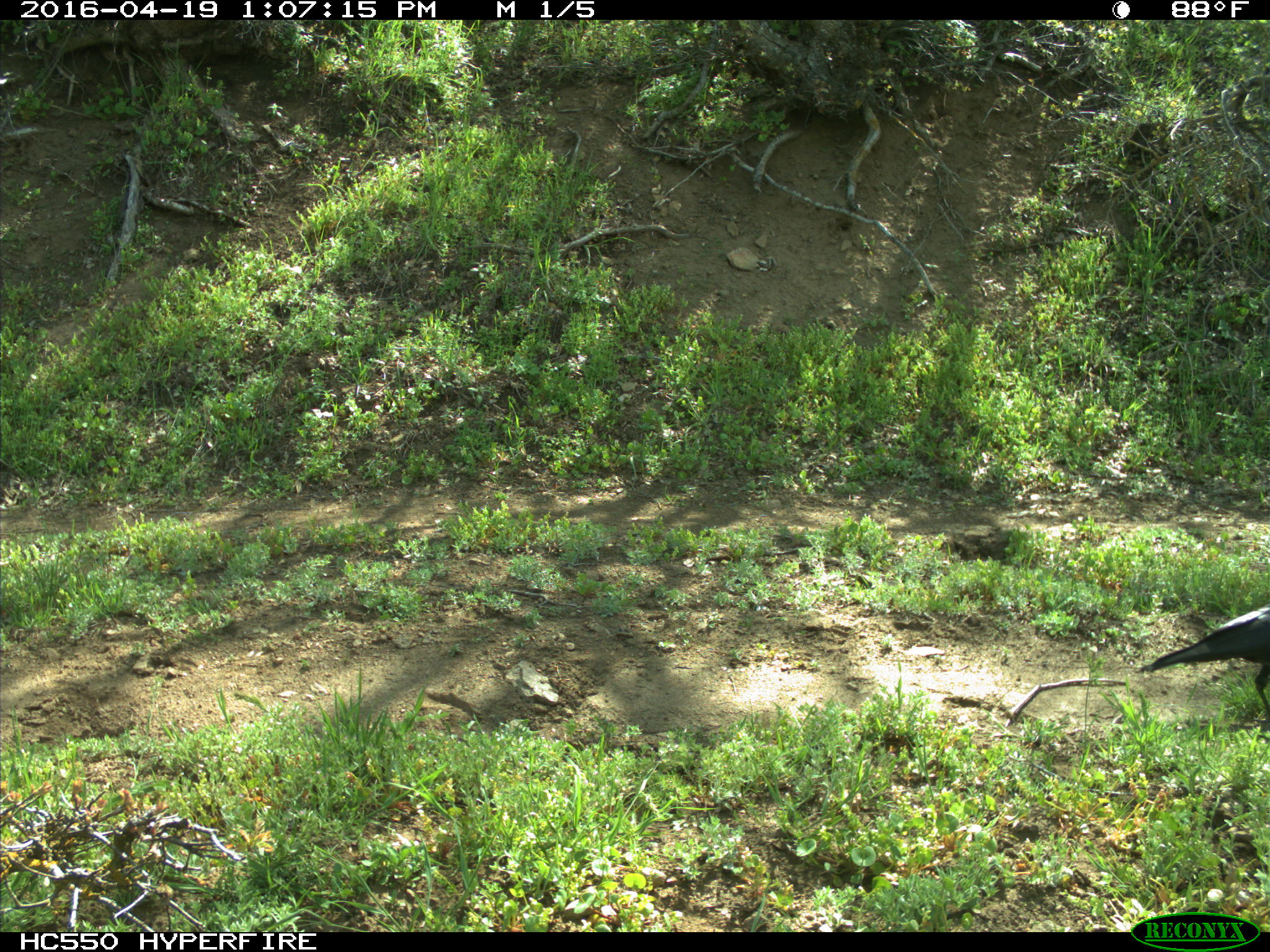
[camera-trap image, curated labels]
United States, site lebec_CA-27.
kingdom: Animalia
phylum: Chordata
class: Aves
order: Passeriformes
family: Corvidae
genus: Corvus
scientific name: Corvus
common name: crows and ravens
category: unidentified corvus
Unidentified corvus (crows and ravens) (Corvus).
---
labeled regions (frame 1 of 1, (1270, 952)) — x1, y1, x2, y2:
animal: 1136, 602, 1270, 726